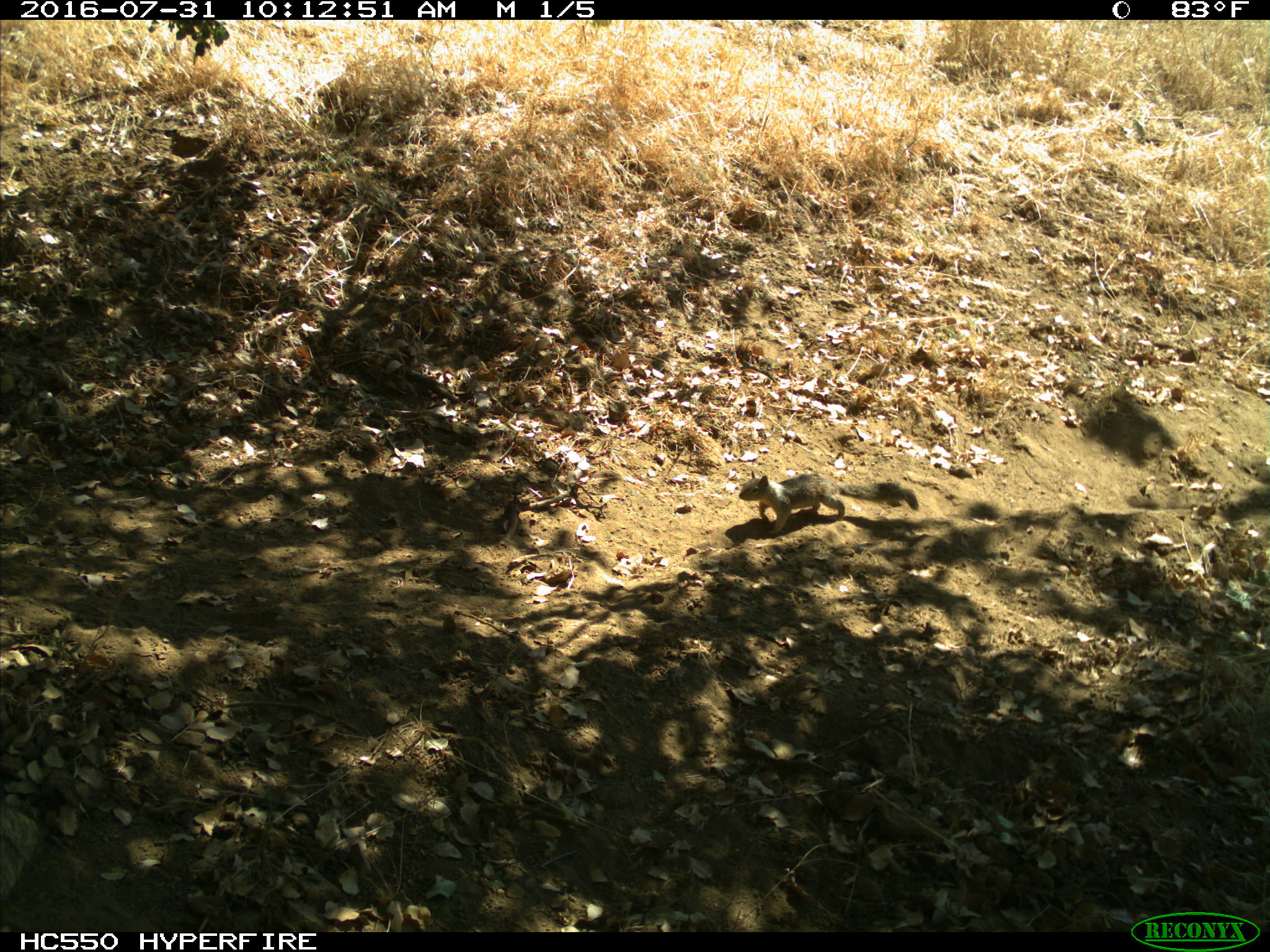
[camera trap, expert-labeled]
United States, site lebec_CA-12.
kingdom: Animalia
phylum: Chordata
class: Mammalia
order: Rodentia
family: Sciuridae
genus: Otospermophilus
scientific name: Otospermophilus beecheyi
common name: california ground squirrel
Otospermophilus beecheyi (california ground squirrel).